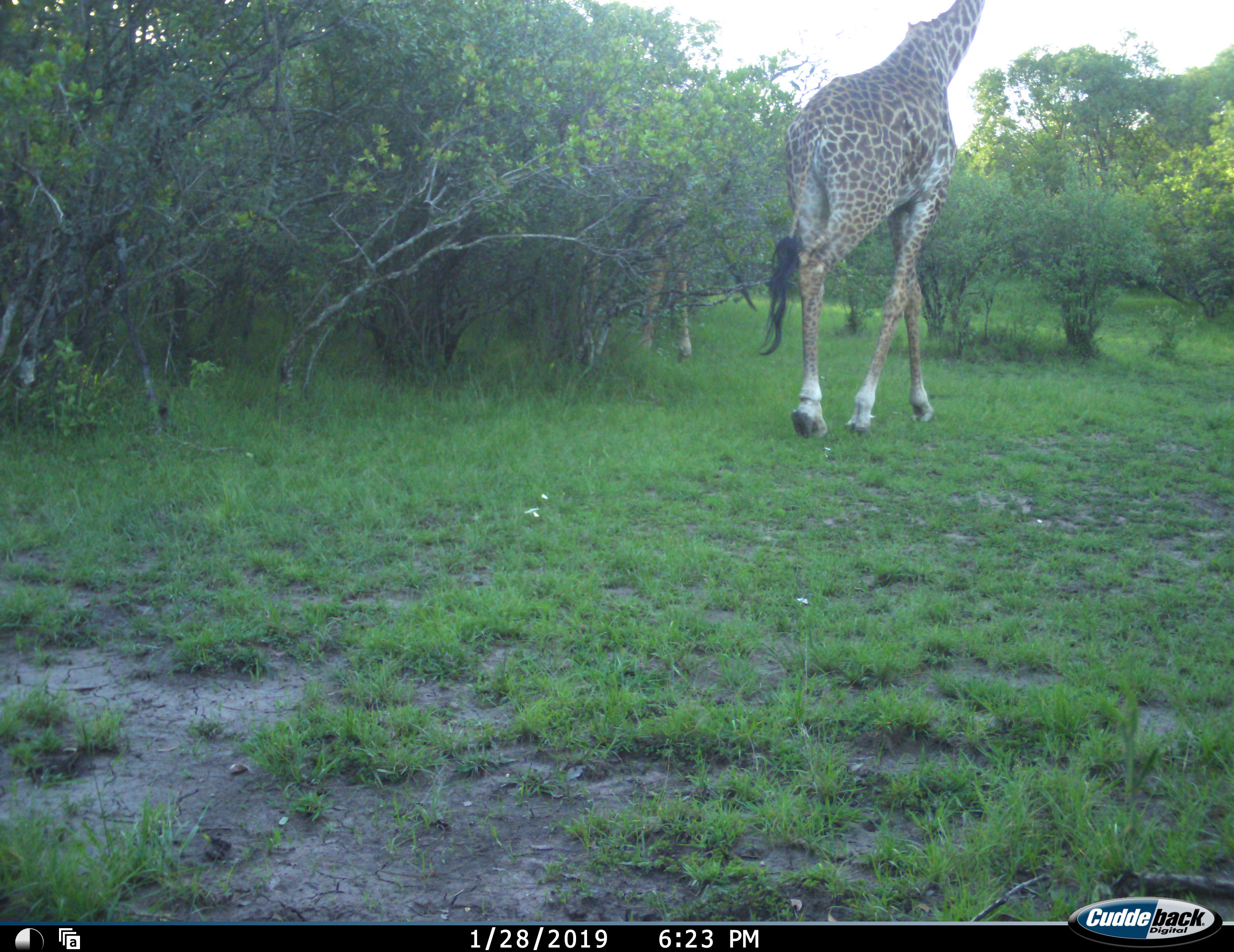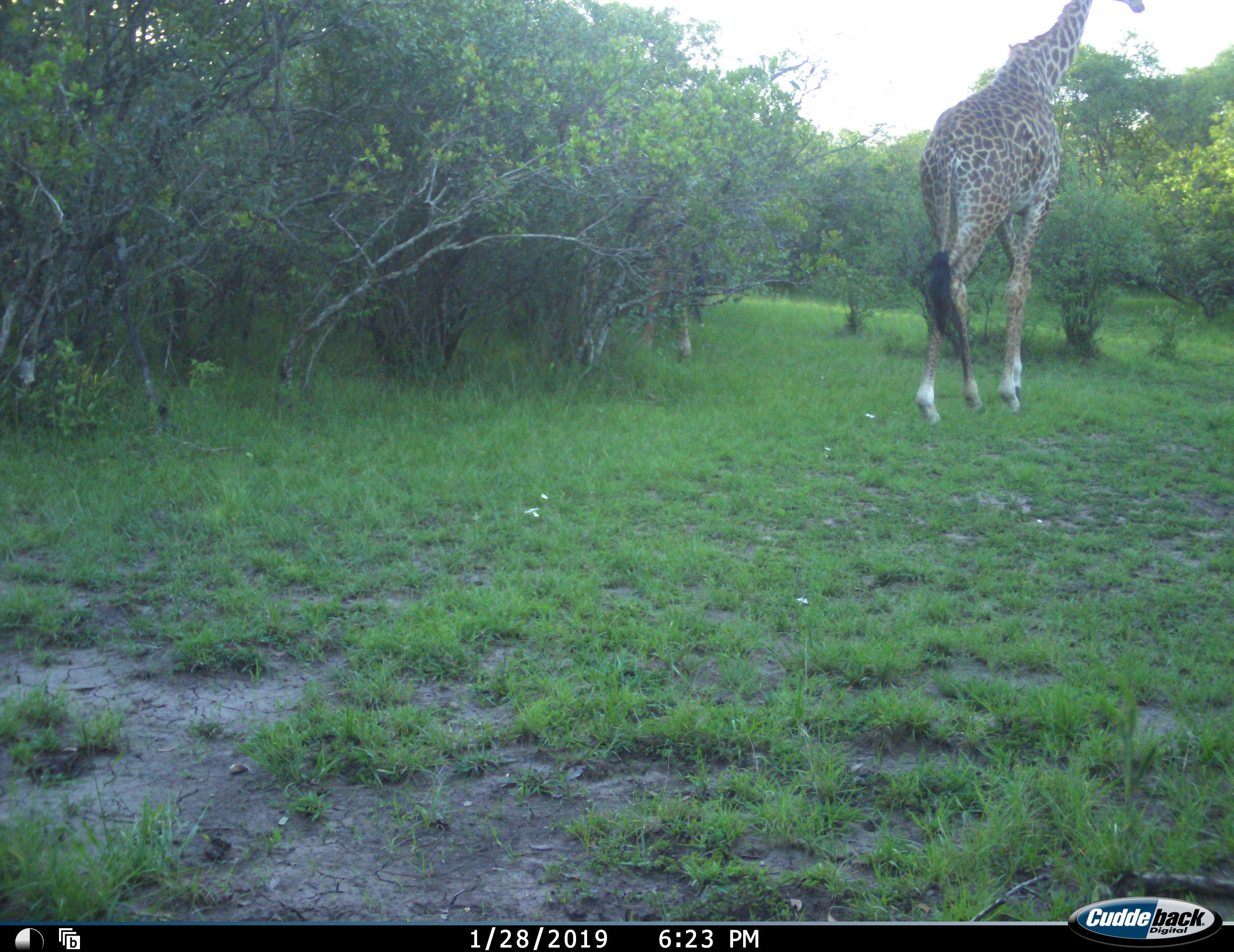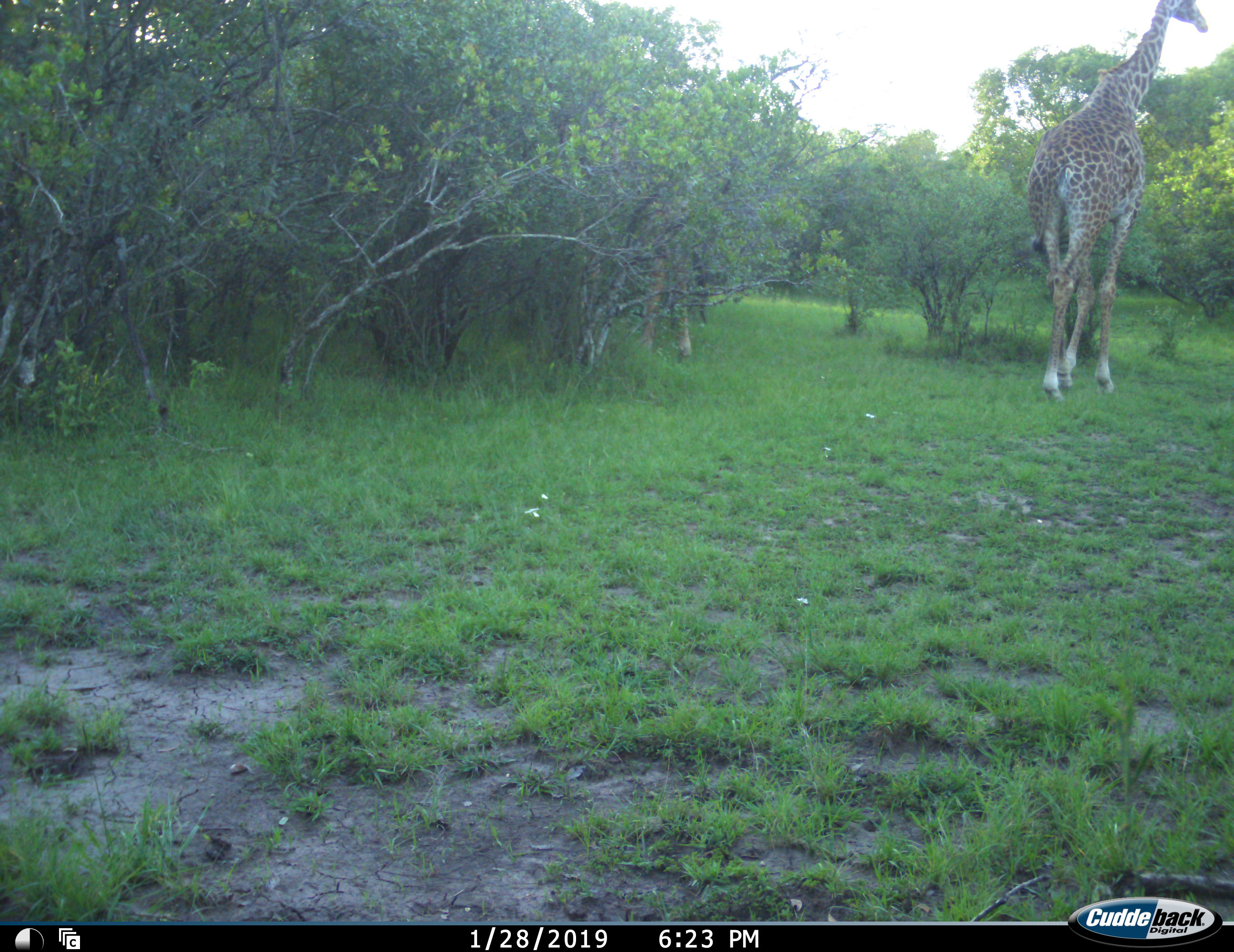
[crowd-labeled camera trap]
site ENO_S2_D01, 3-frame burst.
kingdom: Animalia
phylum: Chordata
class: Mammalia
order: Artiodactyla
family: Giraffidae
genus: Giraffa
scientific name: Giraffa camelopardalis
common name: giraffe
Giraffe (Giraffa camelopardalis), count 2. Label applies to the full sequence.